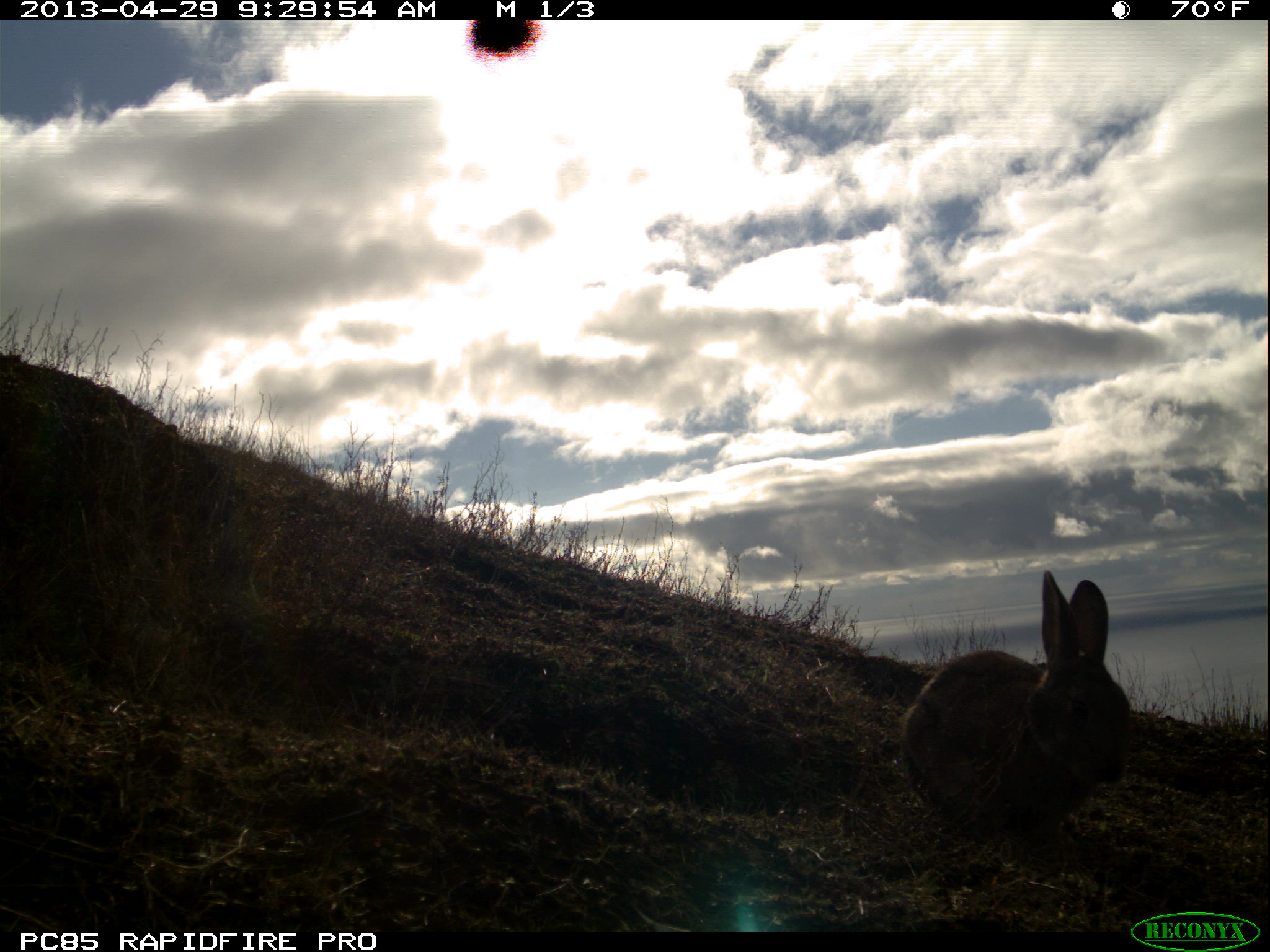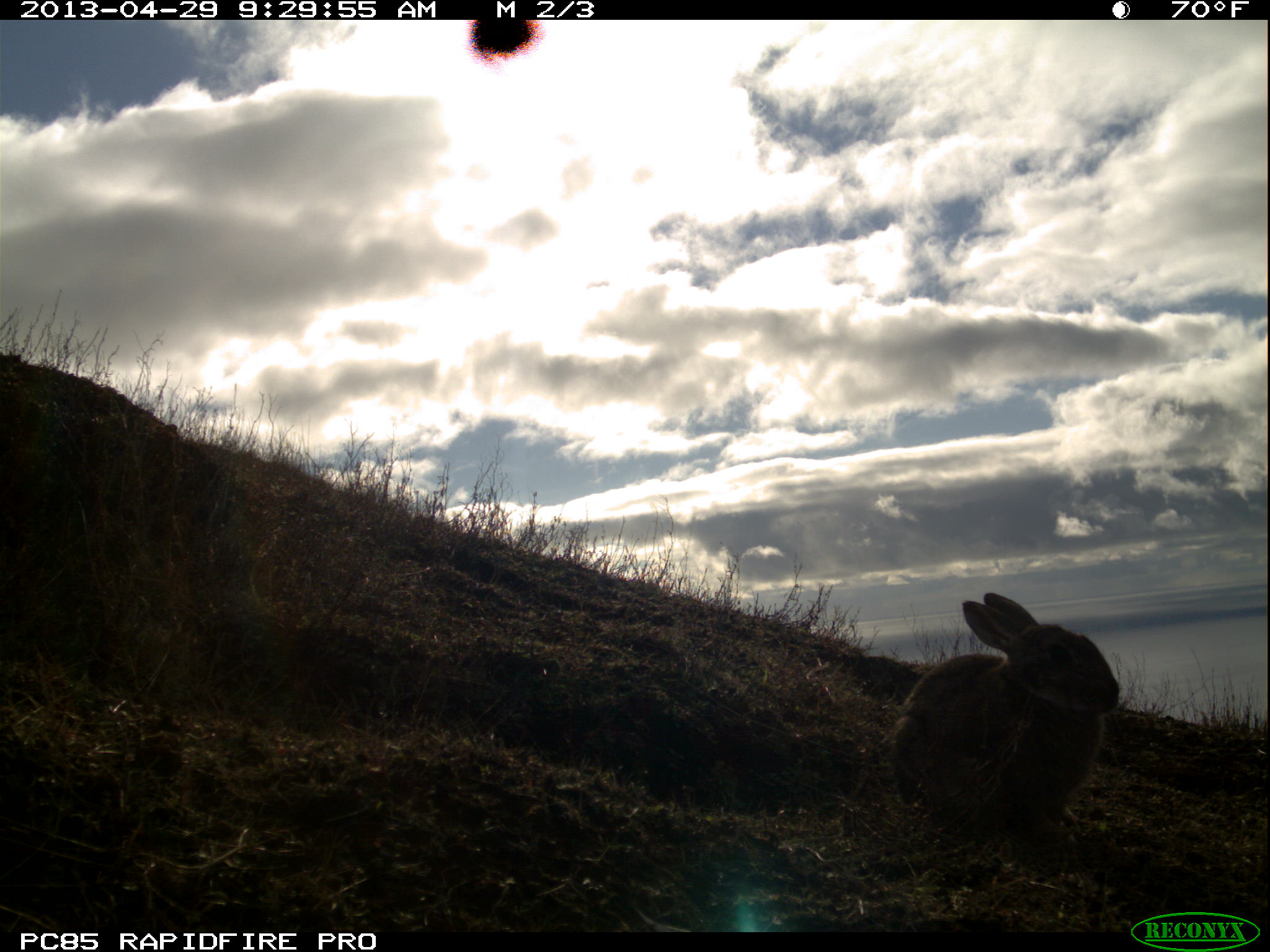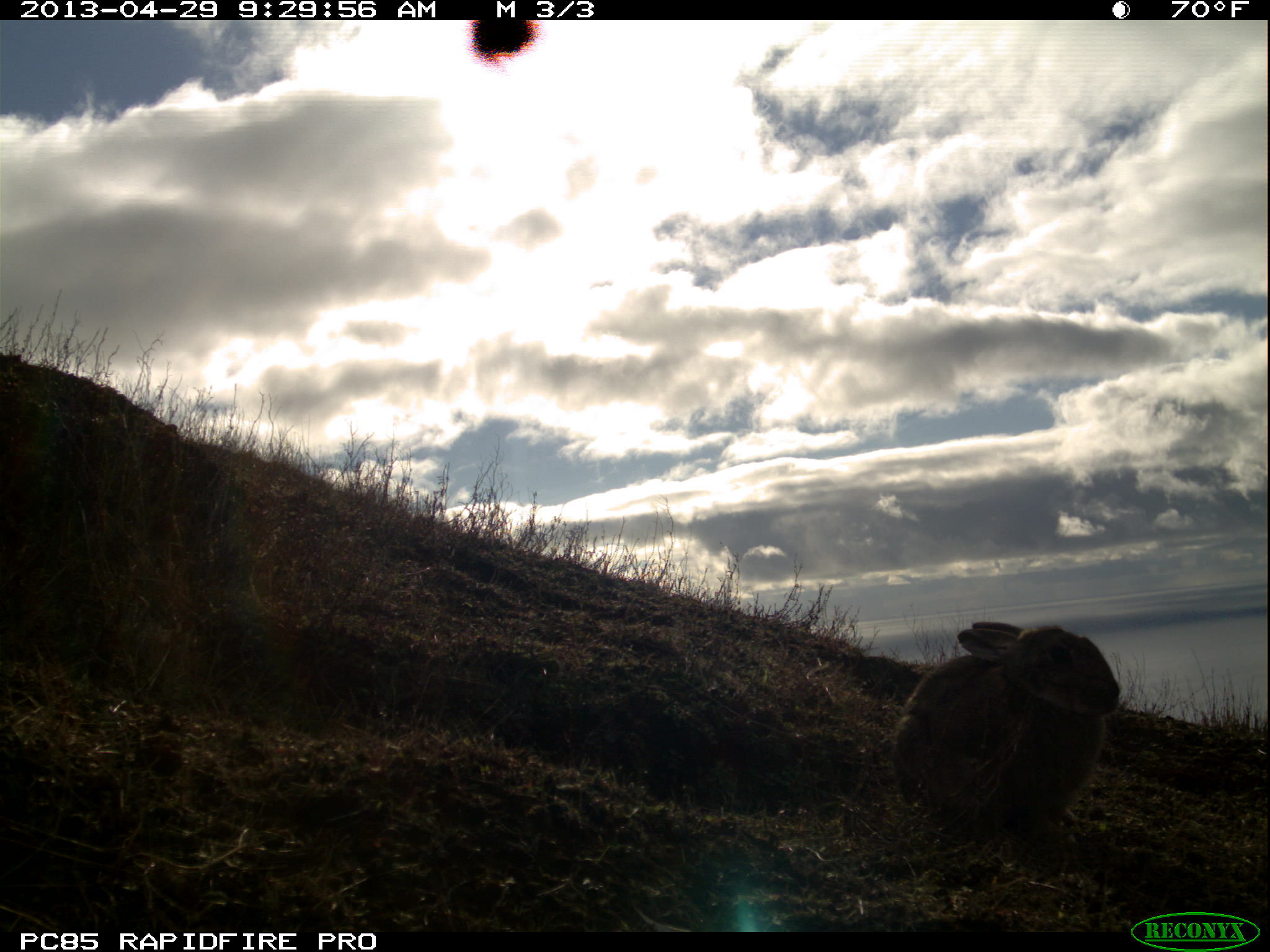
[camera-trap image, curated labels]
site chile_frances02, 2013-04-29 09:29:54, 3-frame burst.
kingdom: Animalia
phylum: Chordata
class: Mammalia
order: Lagomorpha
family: Leporidae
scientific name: Leporidae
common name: rabbits and hares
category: rabbit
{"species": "rabbit (rabbits and hares) (Leporidae)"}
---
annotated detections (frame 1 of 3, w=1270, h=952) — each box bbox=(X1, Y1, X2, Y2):
rabbit: bbox=(896, 568, 1131, 848)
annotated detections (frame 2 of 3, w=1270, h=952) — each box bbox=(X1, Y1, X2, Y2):
rabbit: bbox=(888, 591, 1121, 852)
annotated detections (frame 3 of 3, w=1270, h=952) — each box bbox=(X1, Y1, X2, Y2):
rabbit: bbox=(890, 621, 1122, 853)